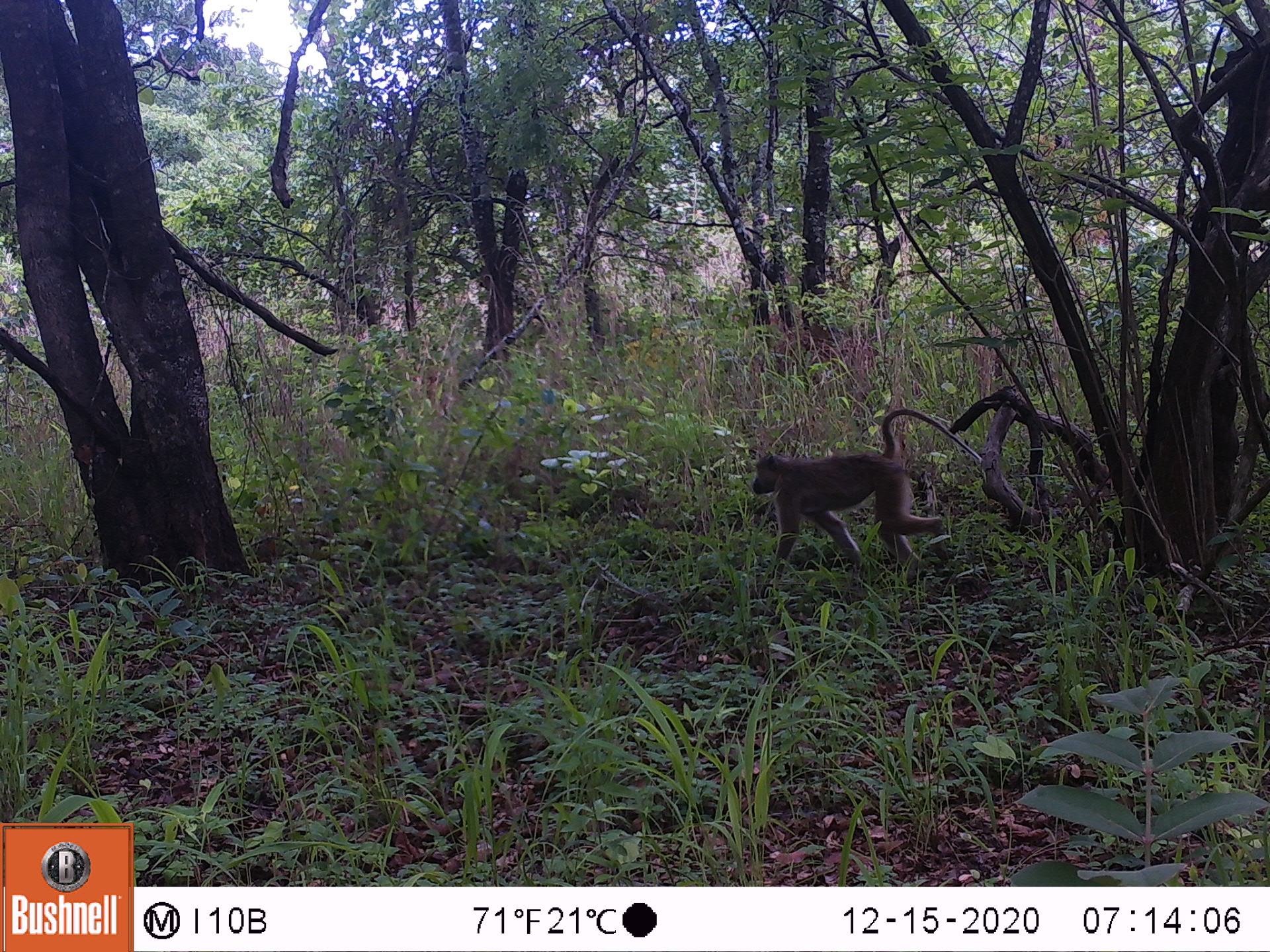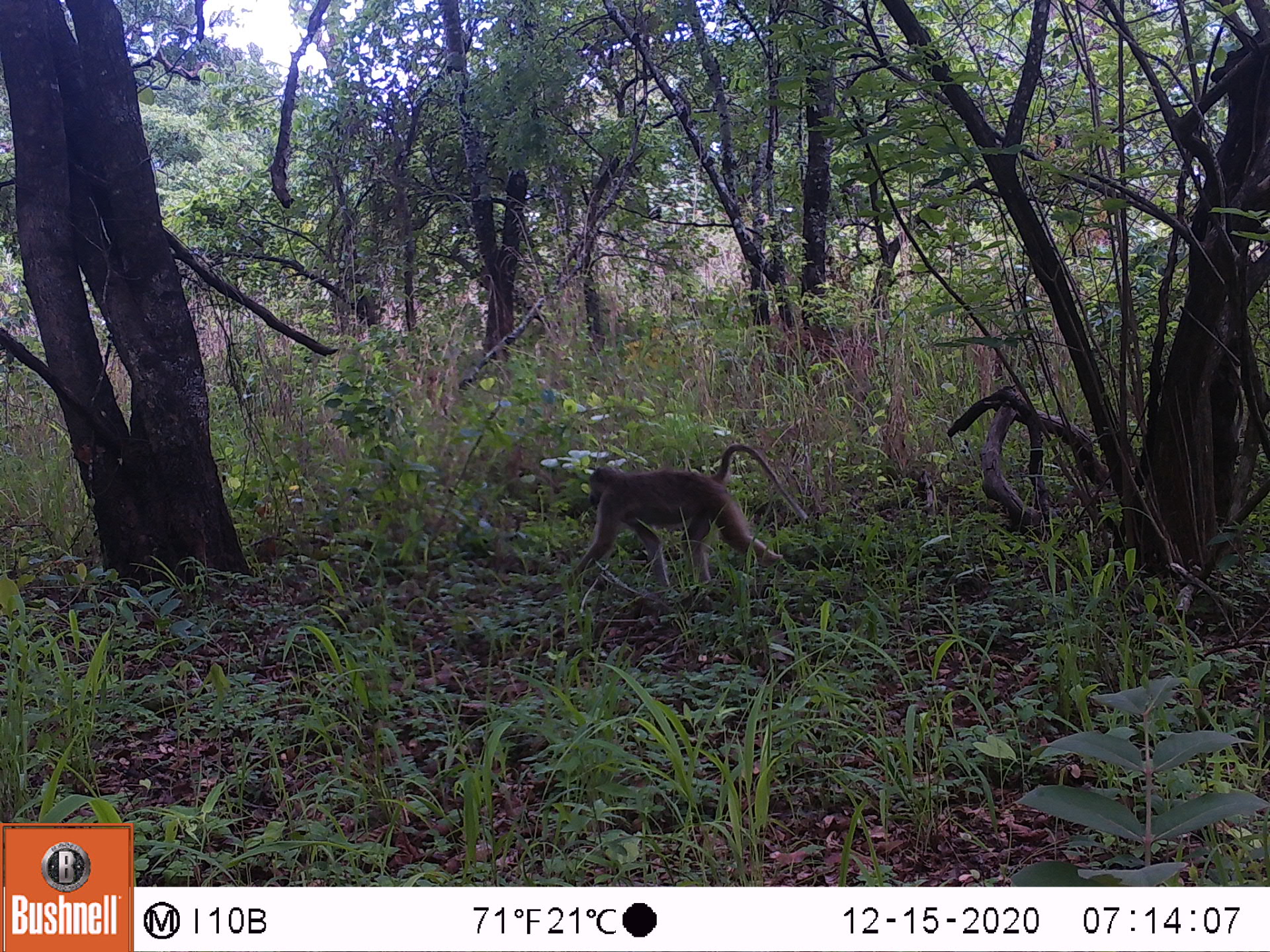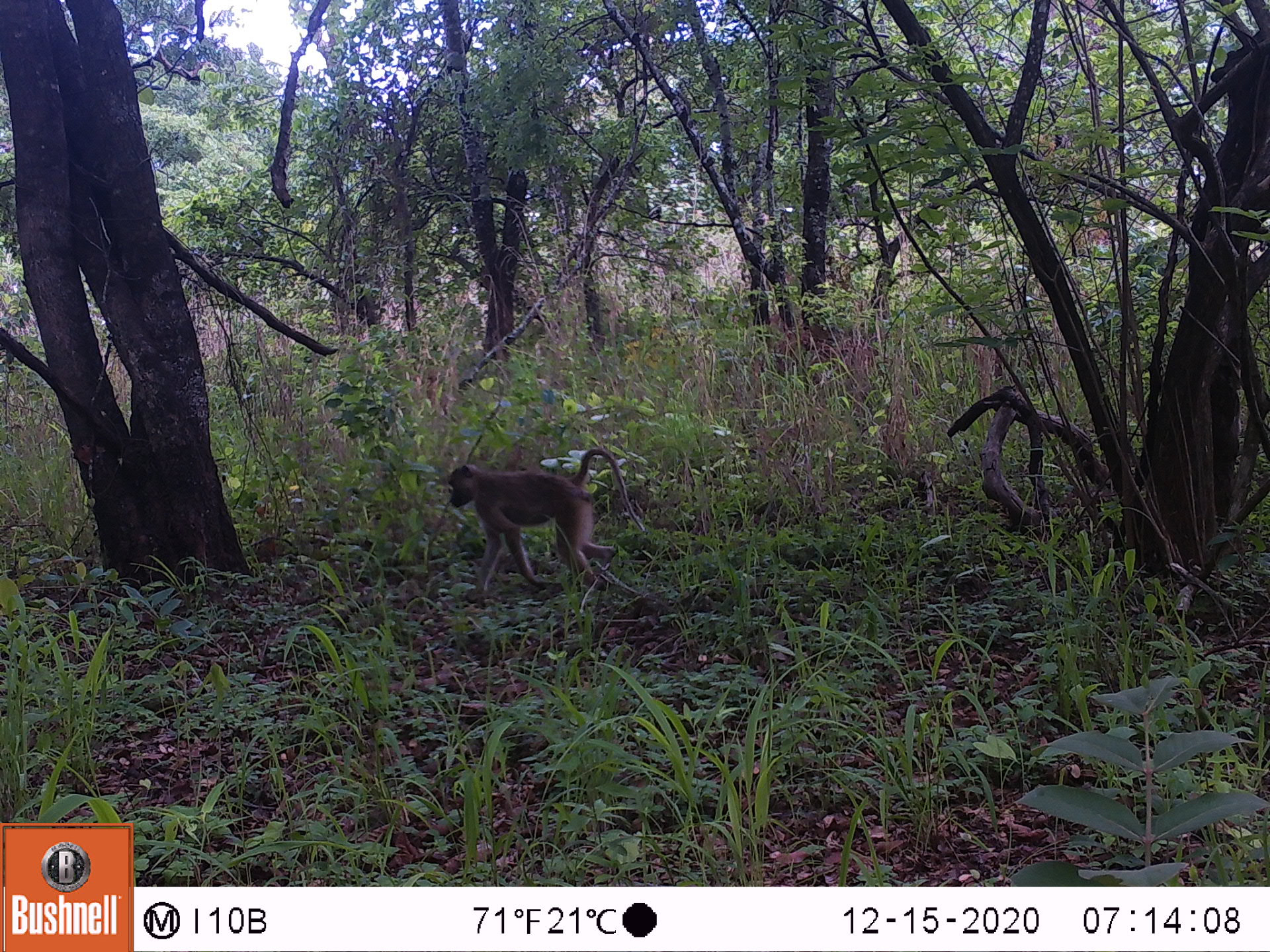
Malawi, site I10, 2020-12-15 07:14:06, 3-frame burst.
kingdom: Animalia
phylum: Chordata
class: Mammalia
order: Primates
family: Cercopithecidae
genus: Papio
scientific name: Papio cynocephalus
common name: yellow baboon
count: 1